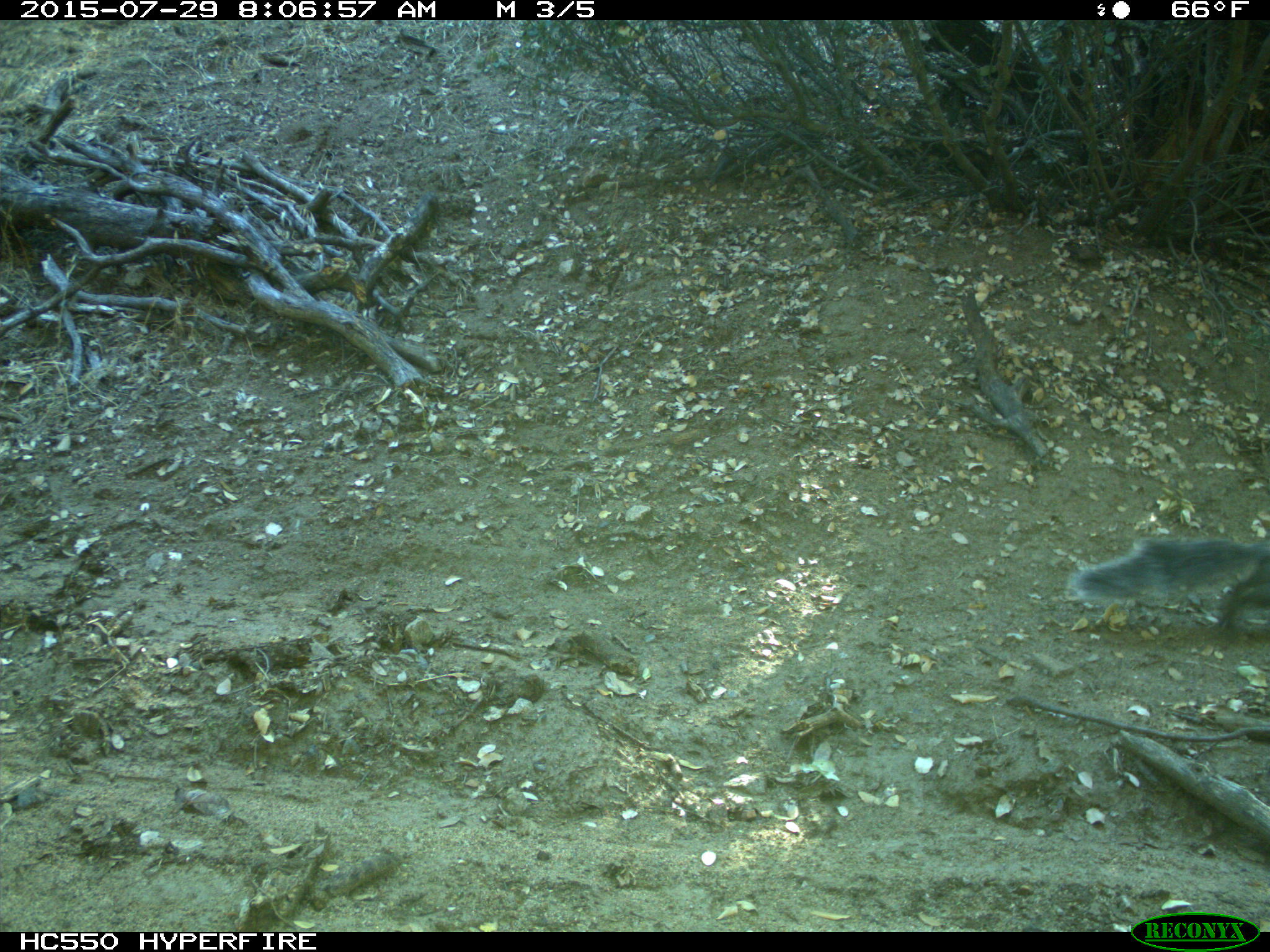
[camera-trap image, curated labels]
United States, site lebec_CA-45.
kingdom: Animalia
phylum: Chordata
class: Mammalia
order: Rodentia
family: Sciuridae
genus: Sciurus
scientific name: Sciurus carolinensis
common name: eastern gray squirrel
Sciurus carolinensis (eastern gray squirrel).